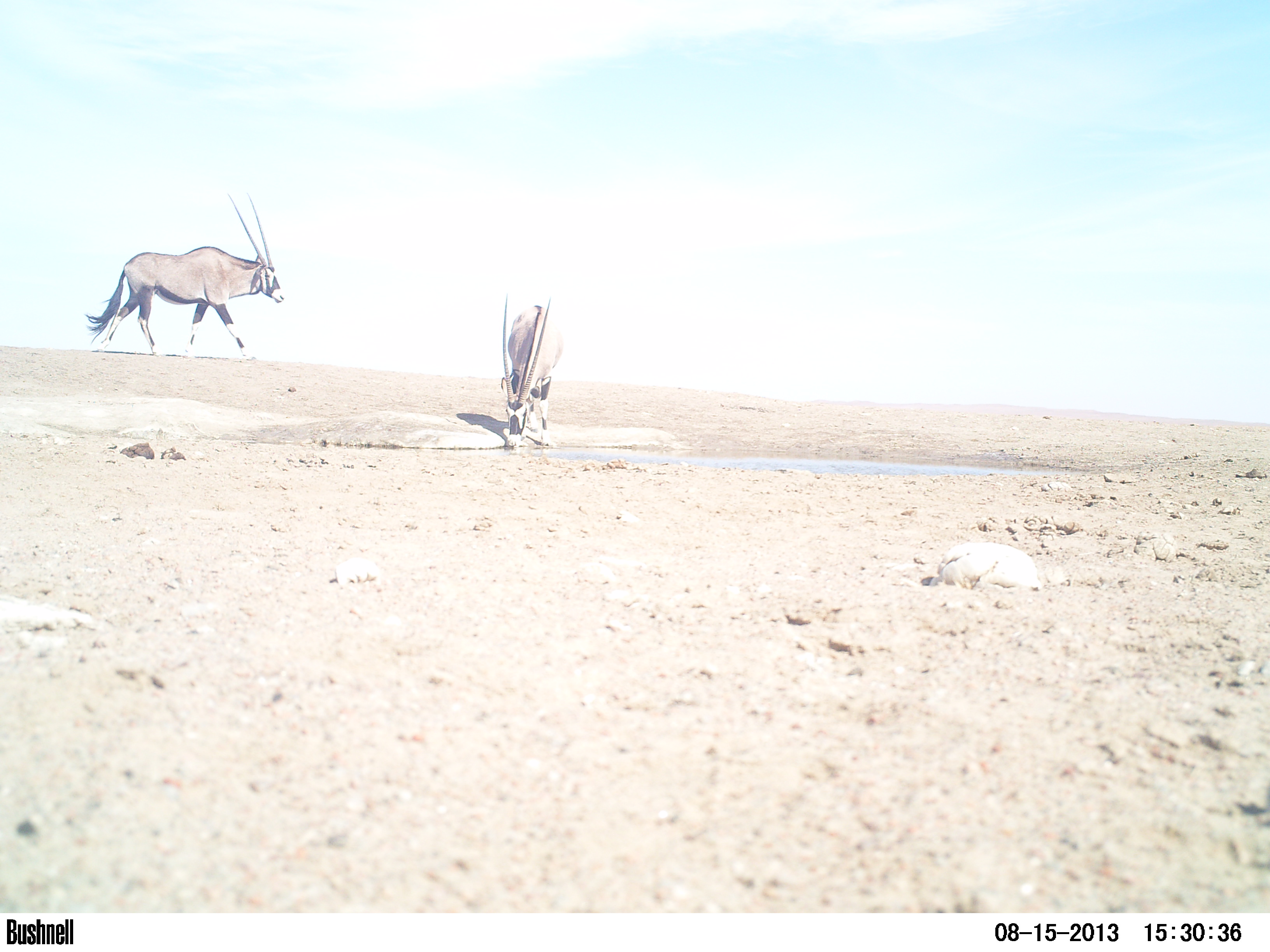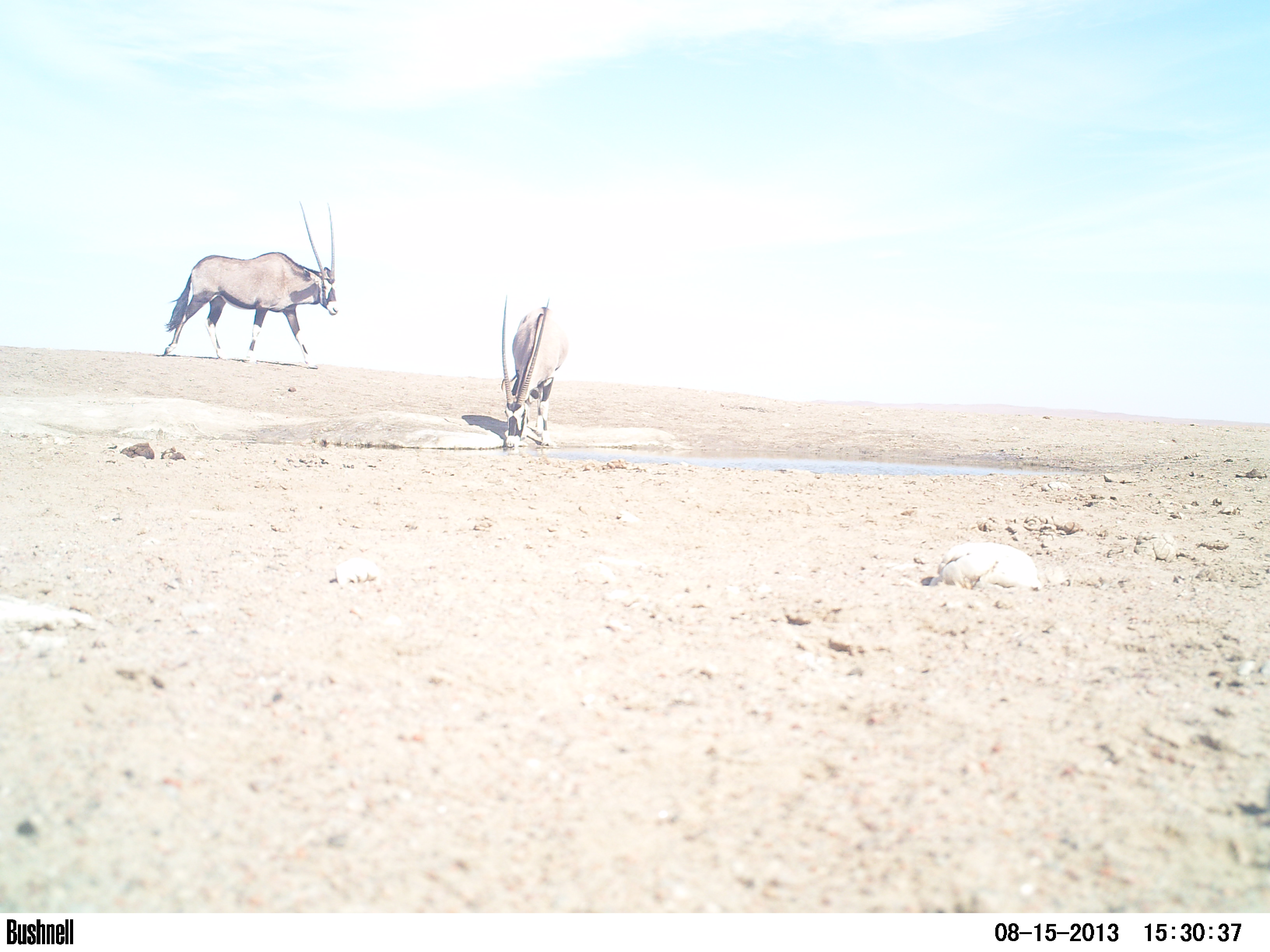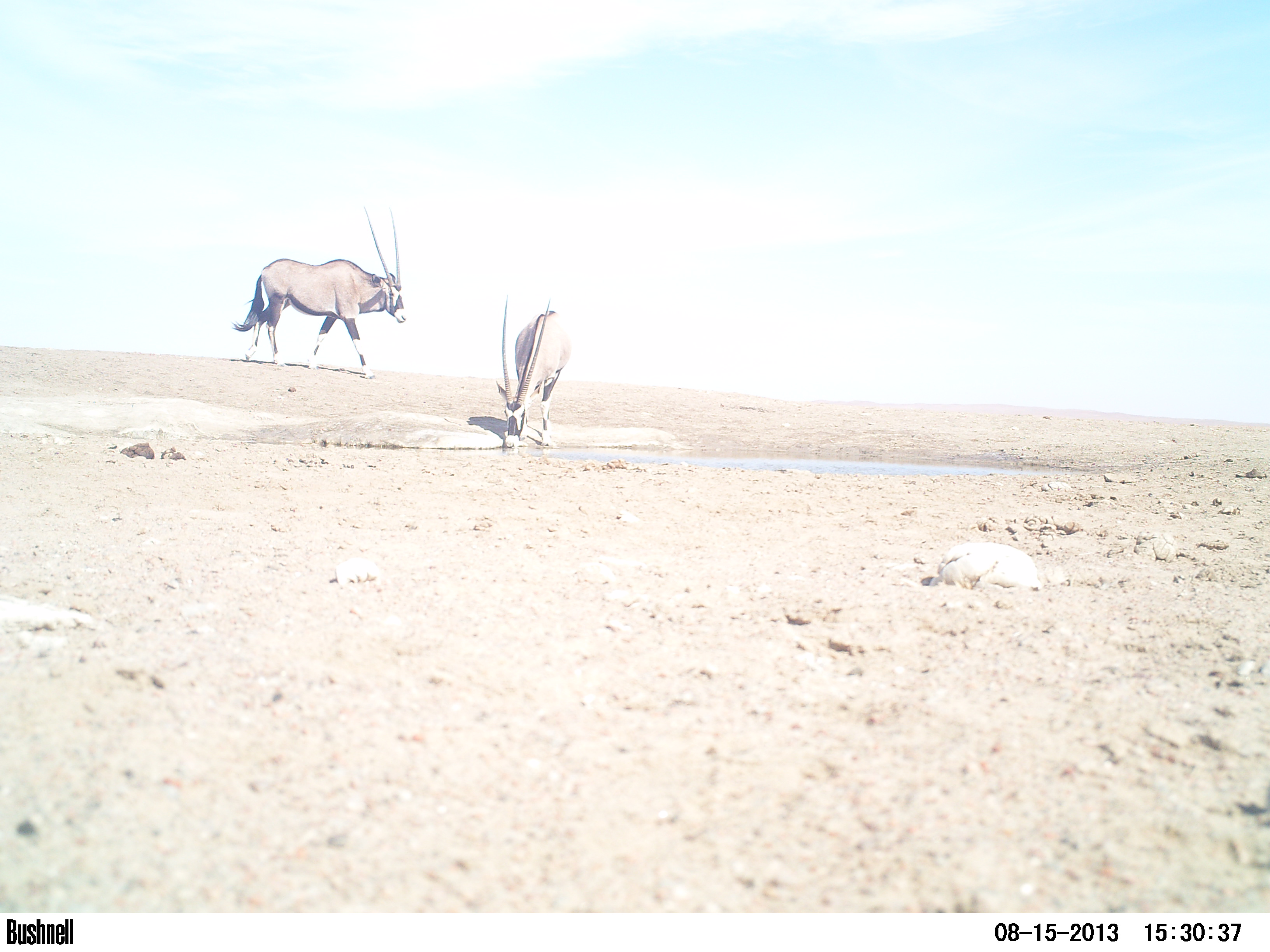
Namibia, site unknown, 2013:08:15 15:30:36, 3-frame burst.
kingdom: Animalia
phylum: Chordata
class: Mammalia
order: Artiodactyla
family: Bovidae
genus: Oryx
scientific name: Oryx gazella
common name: gemsbok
Oryx gazella (gemsbok).